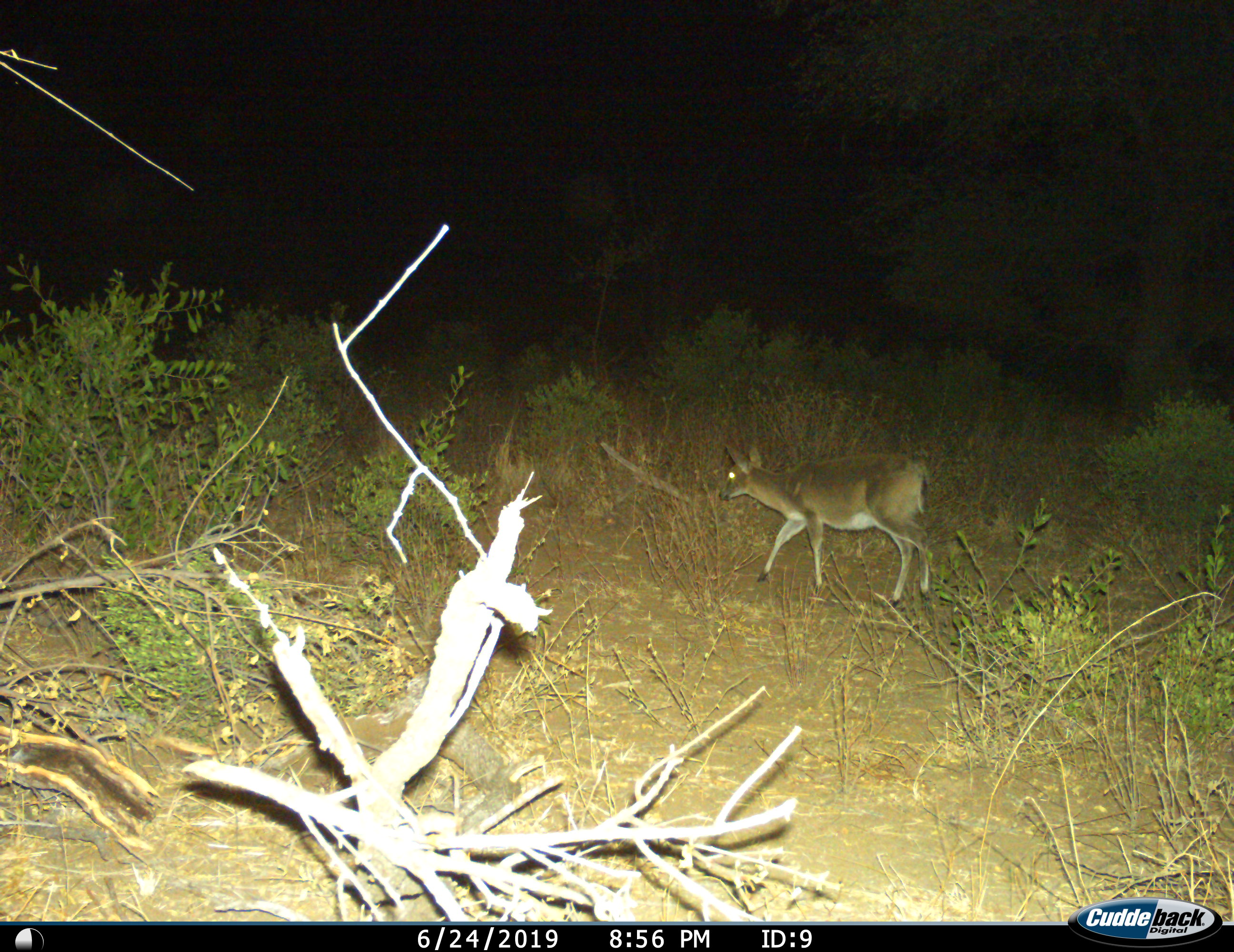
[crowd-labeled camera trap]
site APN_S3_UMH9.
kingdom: Animalia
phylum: Chordata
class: Mammalia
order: Artiodactyla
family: Bovidae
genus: Sylvicapra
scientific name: Sylvicapra grimmia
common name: common duiker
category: duikercommongrey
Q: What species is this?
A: Duikercommongrey (common duiker) (Sylvicapra grimmia).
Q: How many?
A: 1.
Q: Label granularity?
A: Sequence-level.